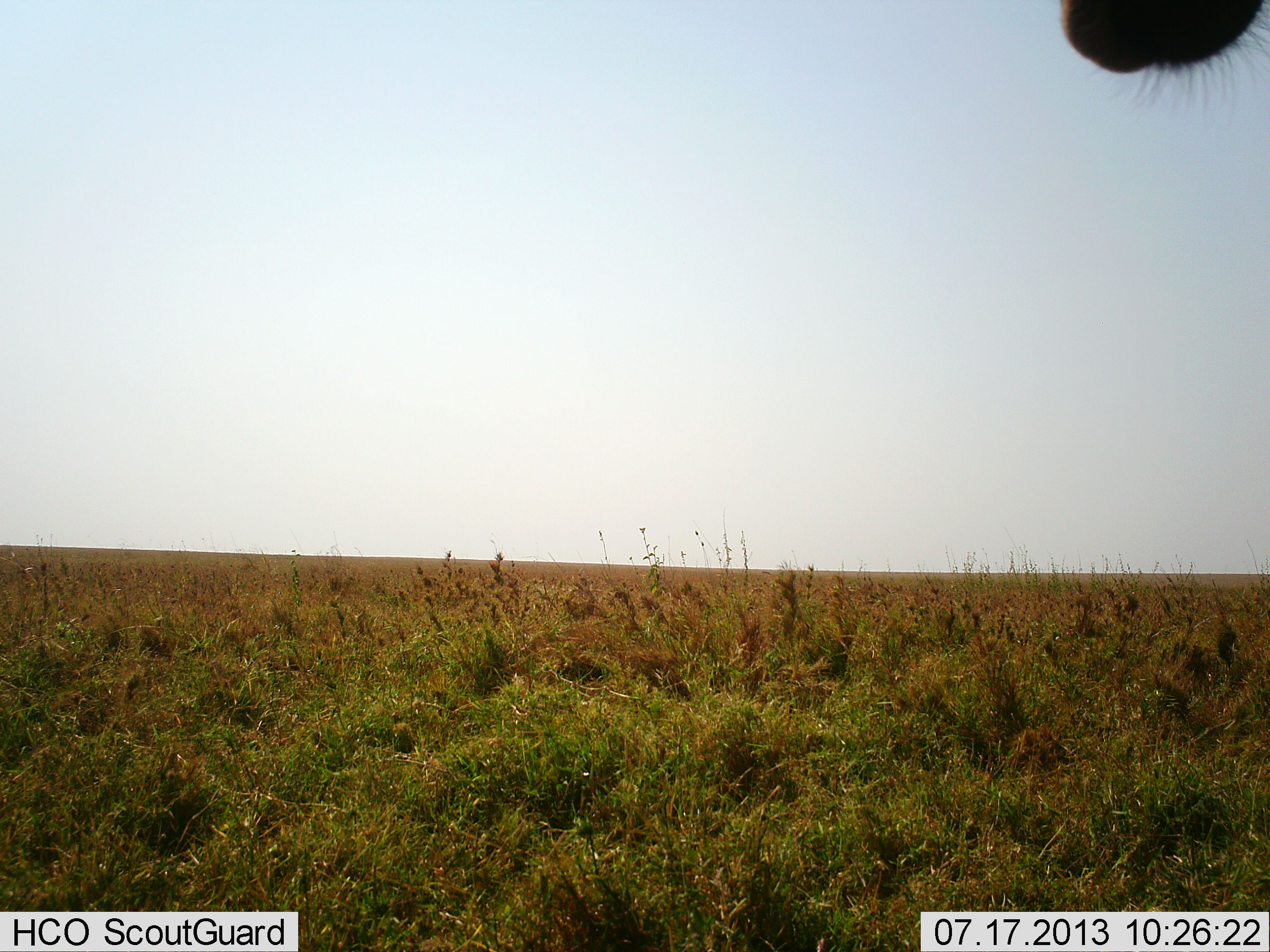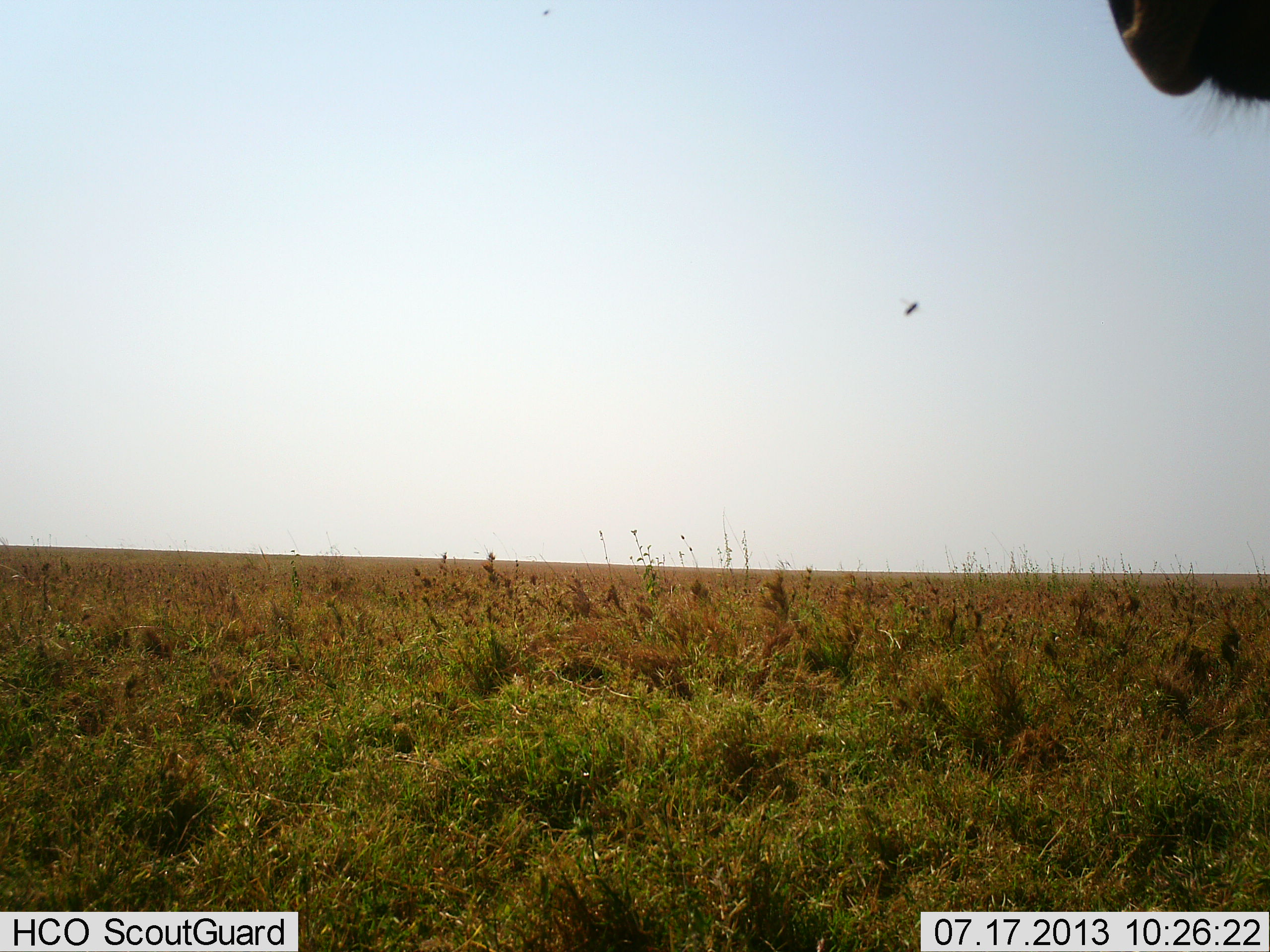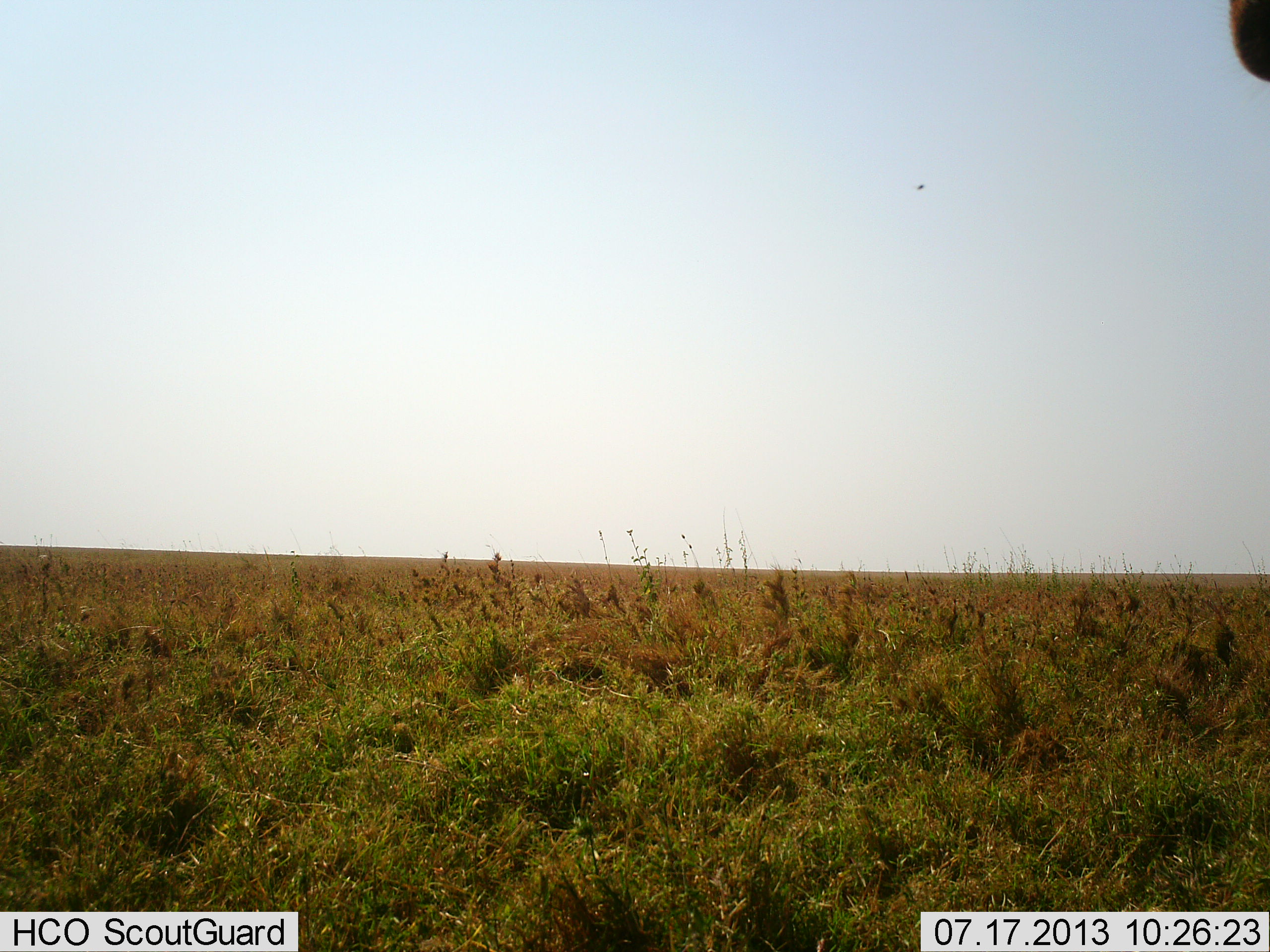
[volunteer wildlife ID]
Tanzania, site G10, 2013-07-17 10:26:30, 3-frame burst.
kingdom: Animalia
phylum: Chordata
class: Mammalia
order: Artiodactyla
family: Bovidae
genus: Connochaetes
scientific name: Connochaetes taurinus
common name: blue wildebeest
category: wildebeest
Wildebeest (blue wildebeest) (Connochaetes taurinus), count 1. Behavior (volunteer vote fractions): standing 100%, resting 0%, moving 0%, interacting 0%. Young present (vote fraction): 0%. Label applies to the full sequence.